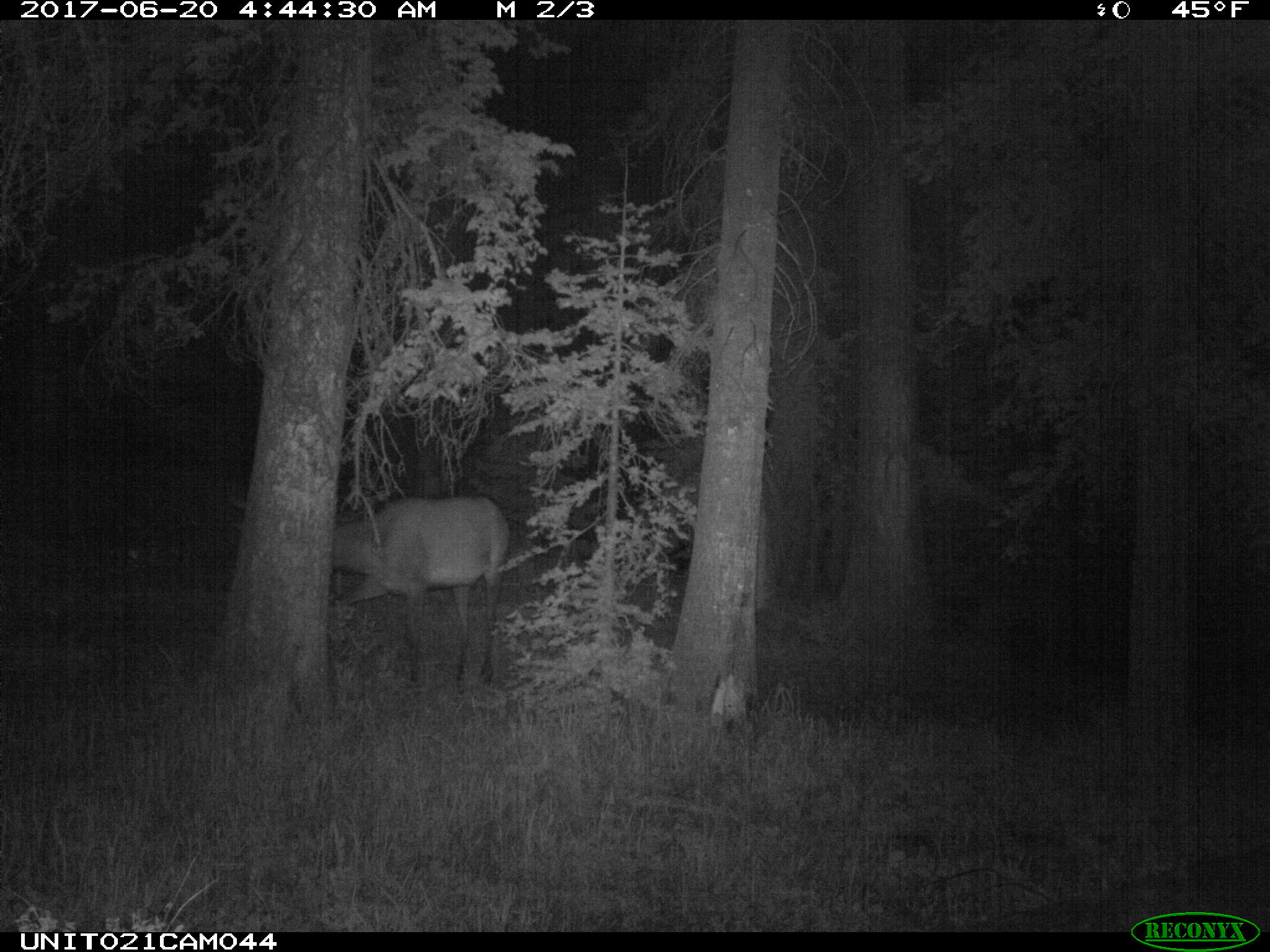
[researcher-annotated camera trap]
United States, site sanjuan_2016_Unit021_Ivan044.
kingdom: Animalia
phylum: Chordata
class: Mammalia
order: Artiodactyla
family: Cervidae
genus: Cervus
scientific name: Cervus elaphus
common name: red deer